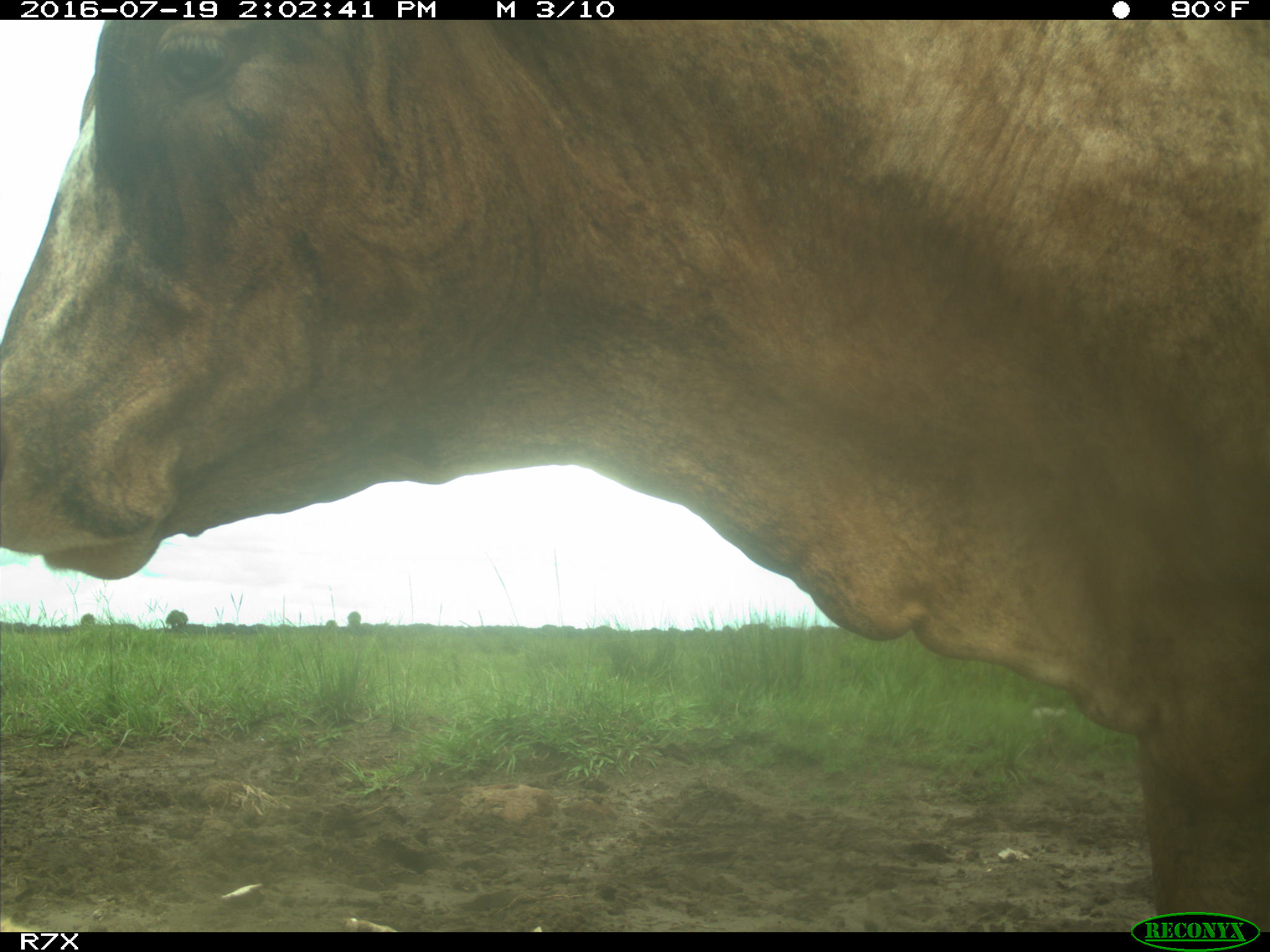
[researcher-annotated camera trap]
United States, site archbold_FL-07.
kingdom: Animalia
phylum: Chordata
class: Mammalia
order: Artiodactyla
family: Bovidae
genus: Bos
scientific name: Bos taurus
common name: domestic cow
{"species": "Bos taurus (domestic cow)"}